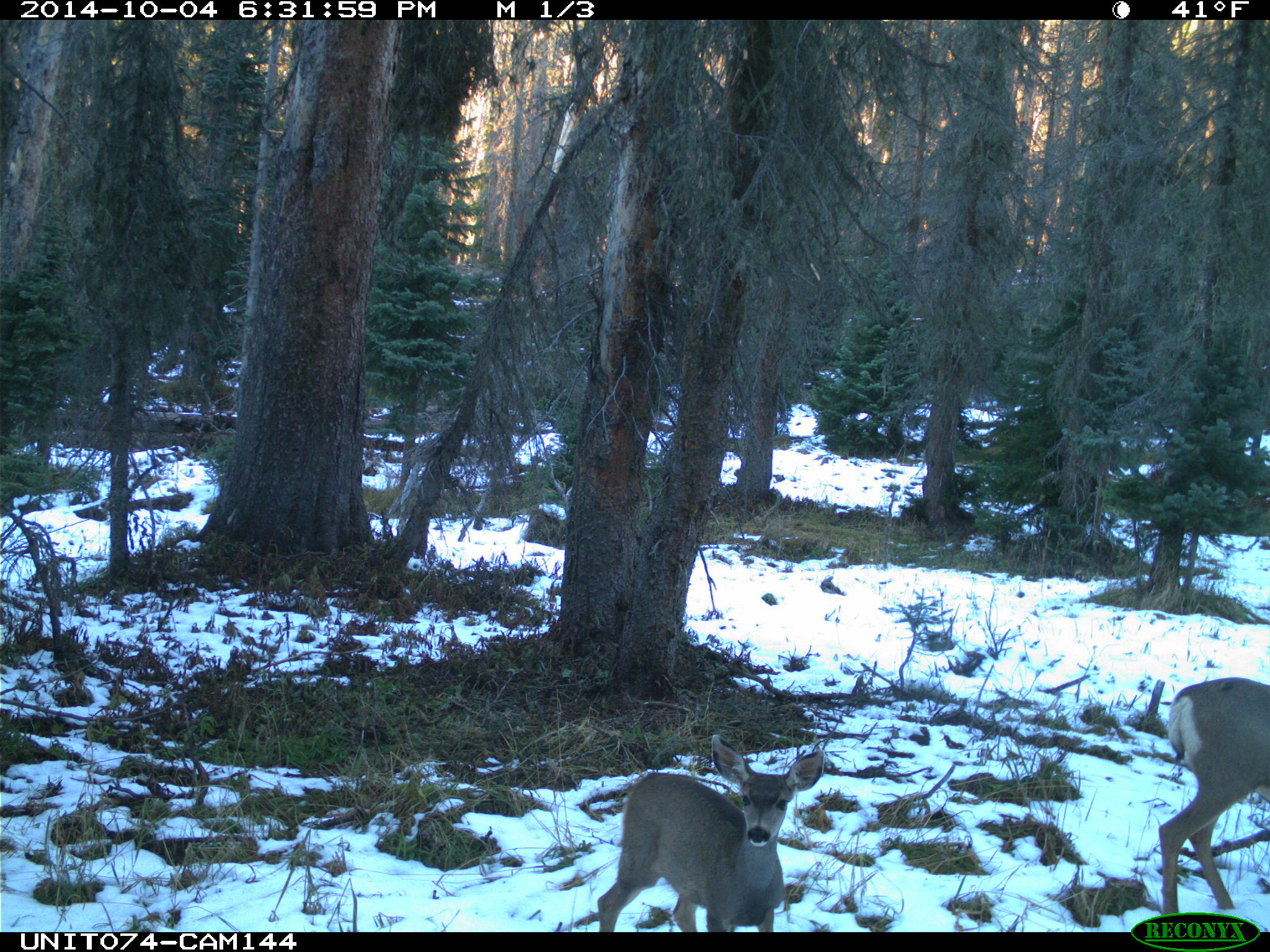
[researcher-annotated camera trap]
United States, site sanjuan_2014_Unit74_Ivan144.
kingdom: Animalia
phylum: Chordata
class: Mammalia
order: Artiodactyla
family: Cervidae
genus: Odocoileus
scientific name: Odocoileus hemionus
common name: mule deer